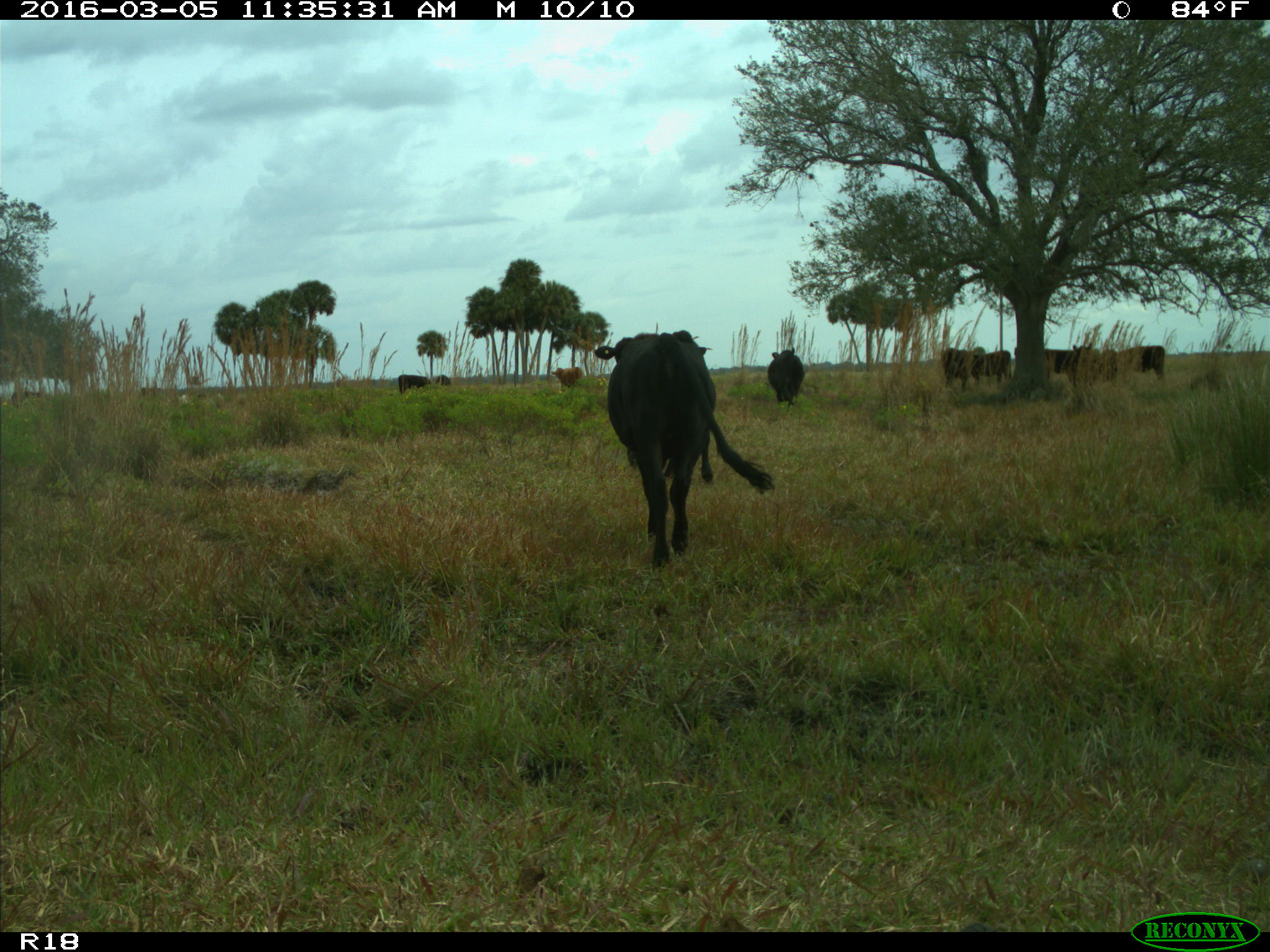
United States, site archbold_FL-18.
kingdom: Animalia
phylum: Chordata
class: Mammalia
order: Artiodactyla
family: Bovidae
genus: Bos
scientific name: Bos taurus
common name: domestic cow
Bos taurus (domestic cow).